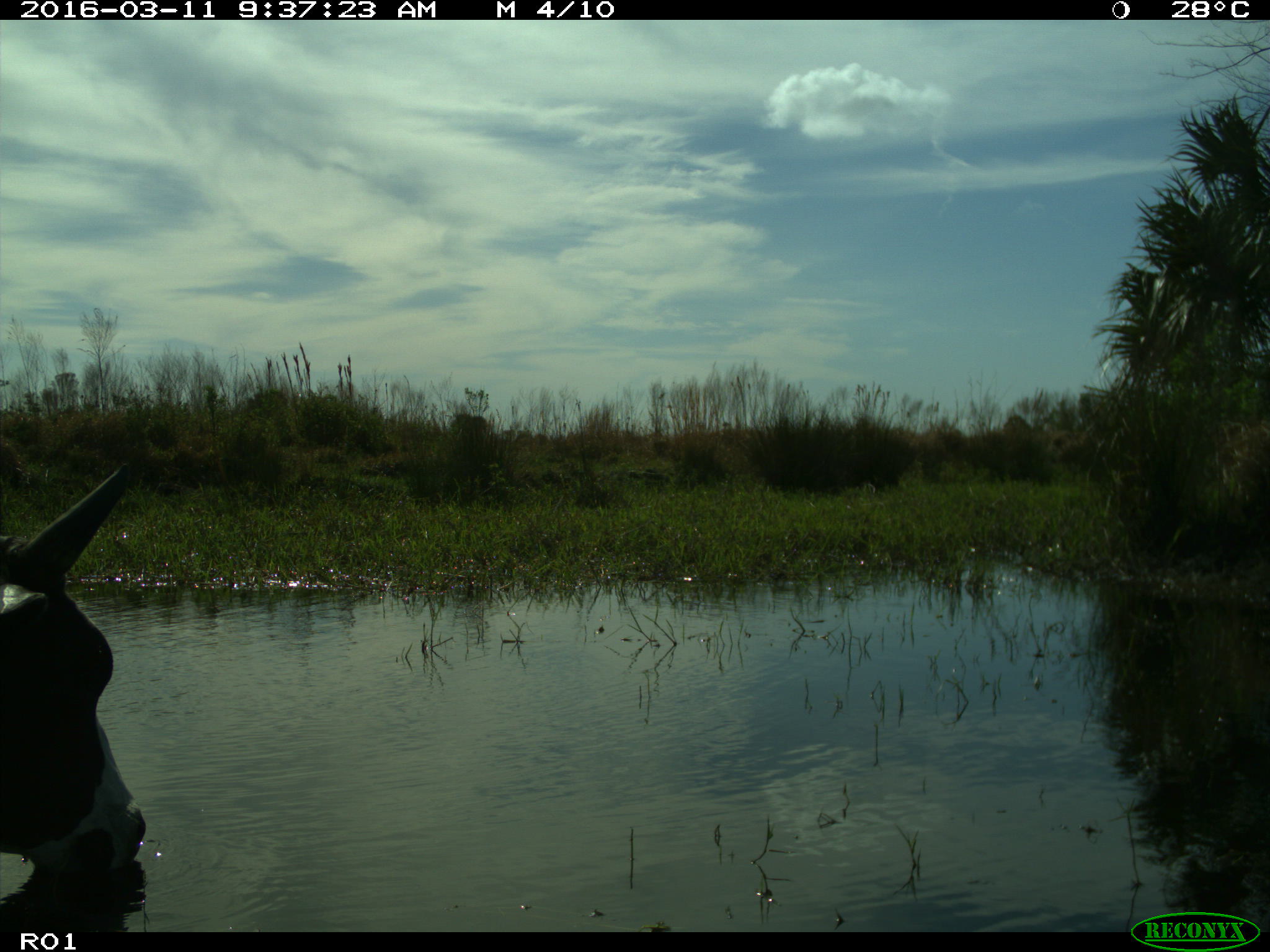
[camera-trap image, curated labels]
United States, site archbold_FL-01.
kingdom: Animalia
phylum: Chordata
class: Mammalia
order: Artiodactyla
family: Bovidae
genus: Bos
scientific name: Bos taurus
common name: domestic cow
Bos taurus (domestic cow).